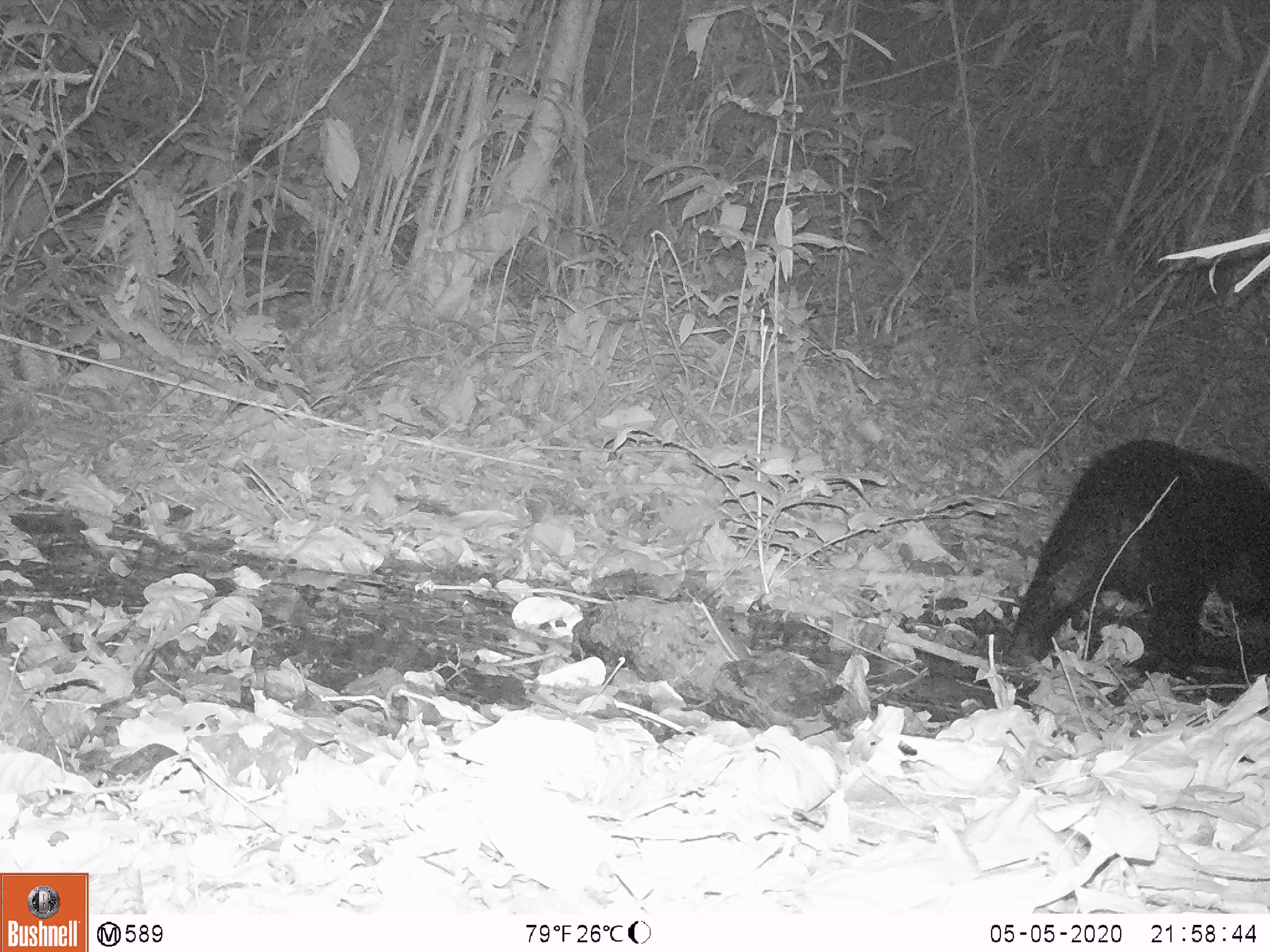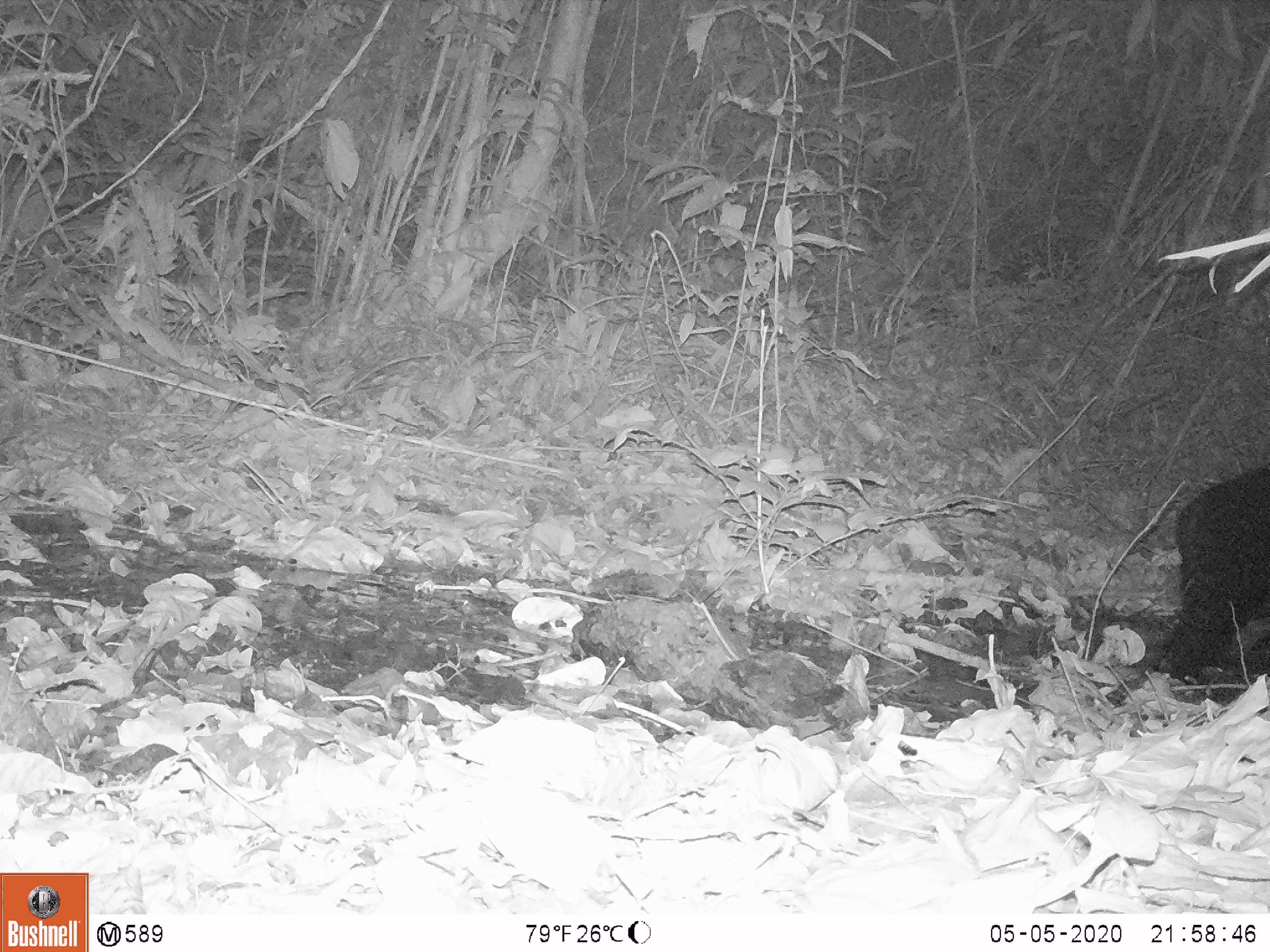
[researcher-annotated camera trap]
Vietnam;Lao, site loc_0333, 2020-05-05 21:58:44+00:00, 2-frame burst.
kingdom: Animalia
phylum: Chordata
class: Mammalia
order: Carnivora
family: Ursidae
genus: Ursus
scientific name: Ursus thibetanus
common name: asian black bear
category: asiatic black bear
Asiatic black bear (asian black bear) (Ursus thibetanus). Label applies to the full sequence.